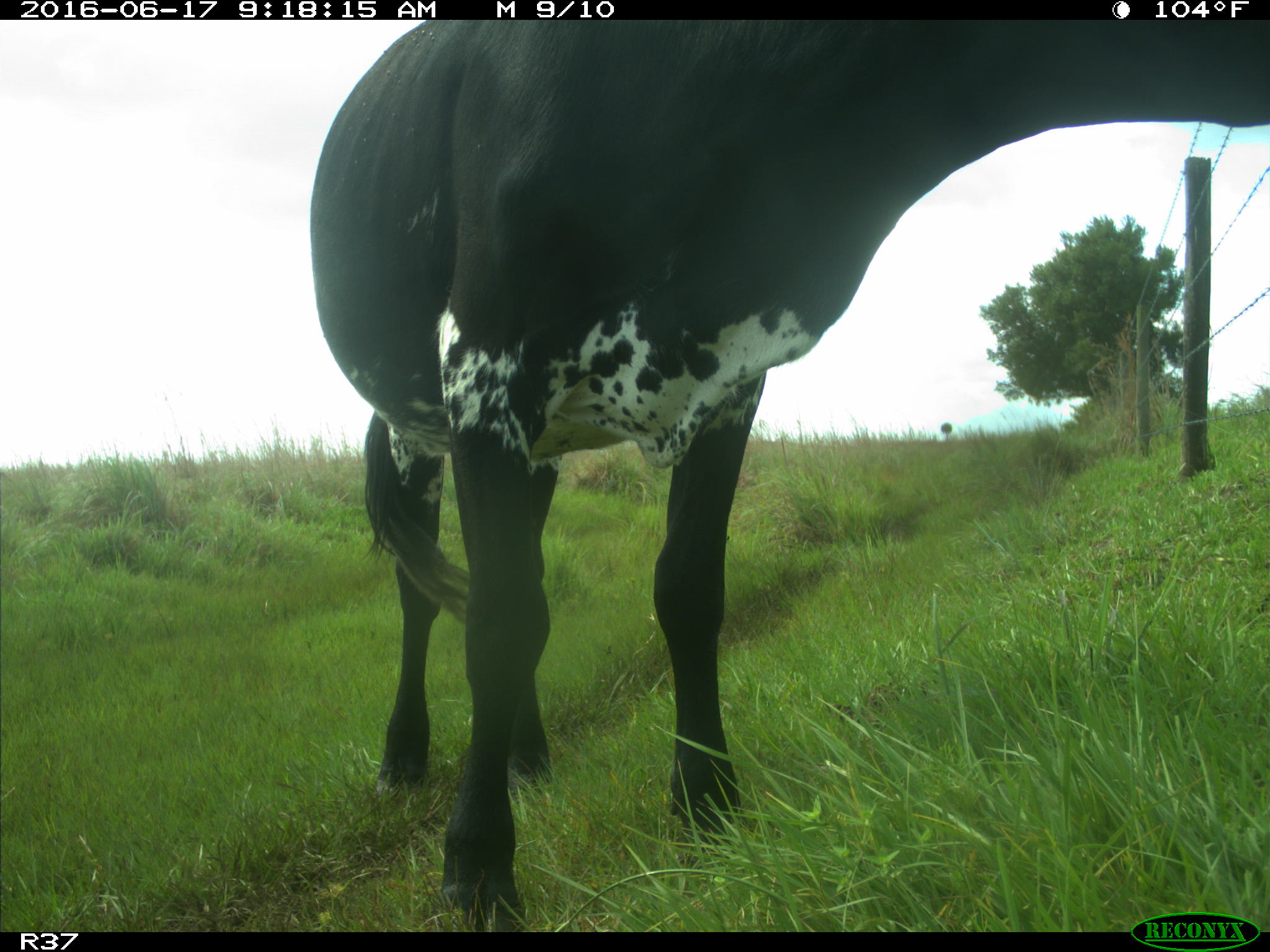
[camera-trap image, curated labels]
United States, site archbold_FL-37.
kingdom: Animalia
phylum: Chordata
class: Mammalia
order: Artiodactyla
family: Bovidae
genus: Bos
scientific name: Bos taurus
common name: domestic cow